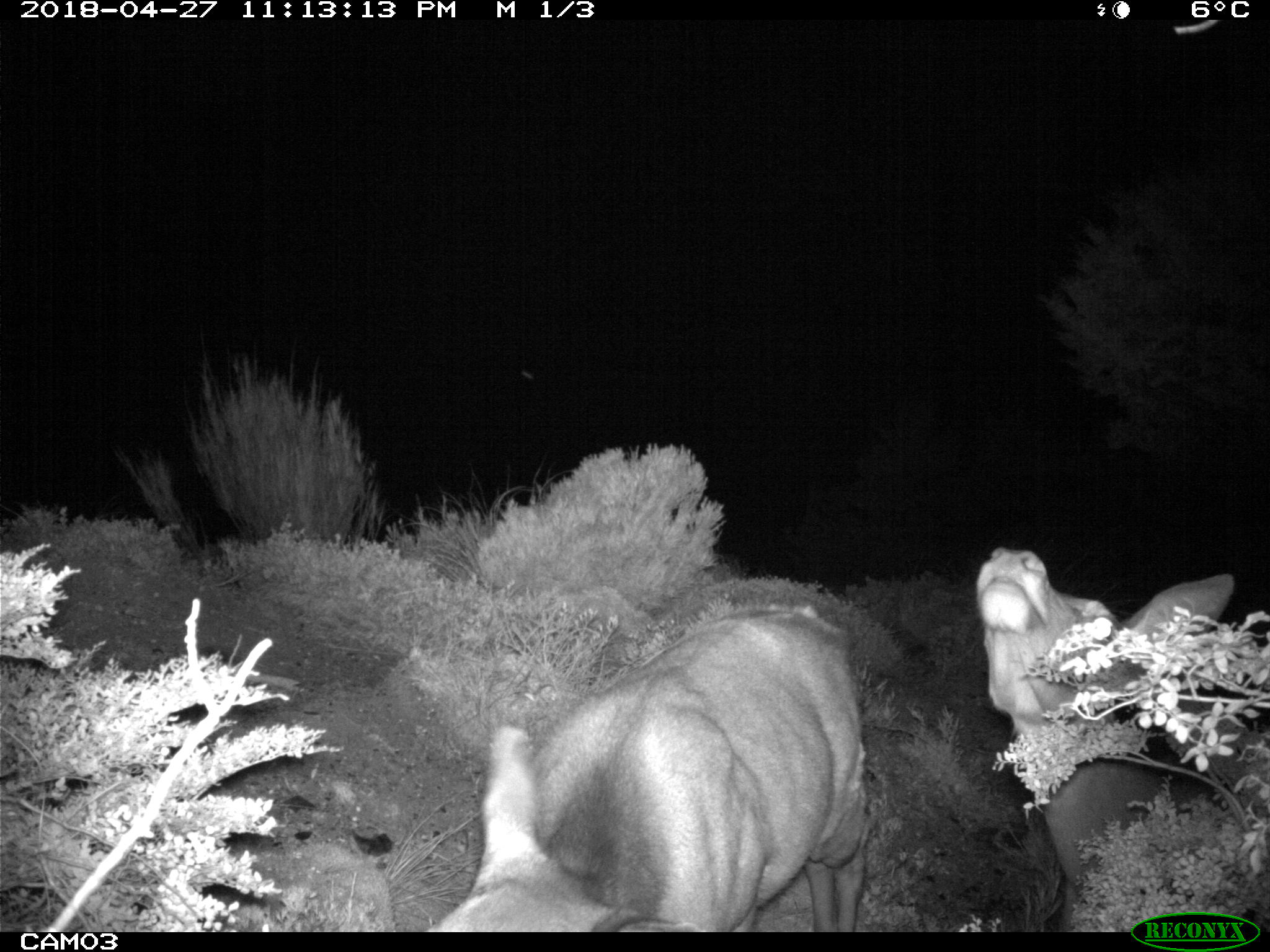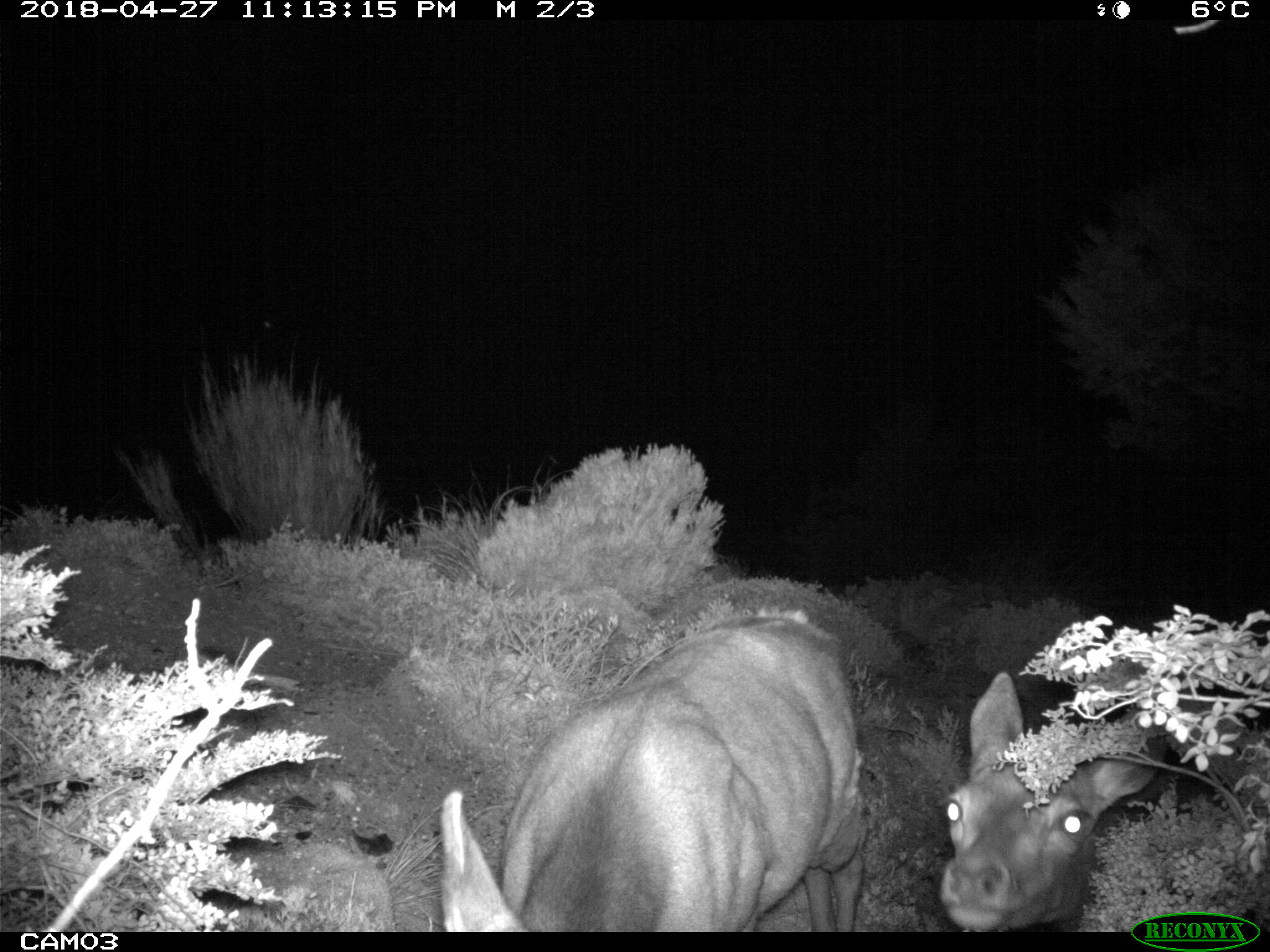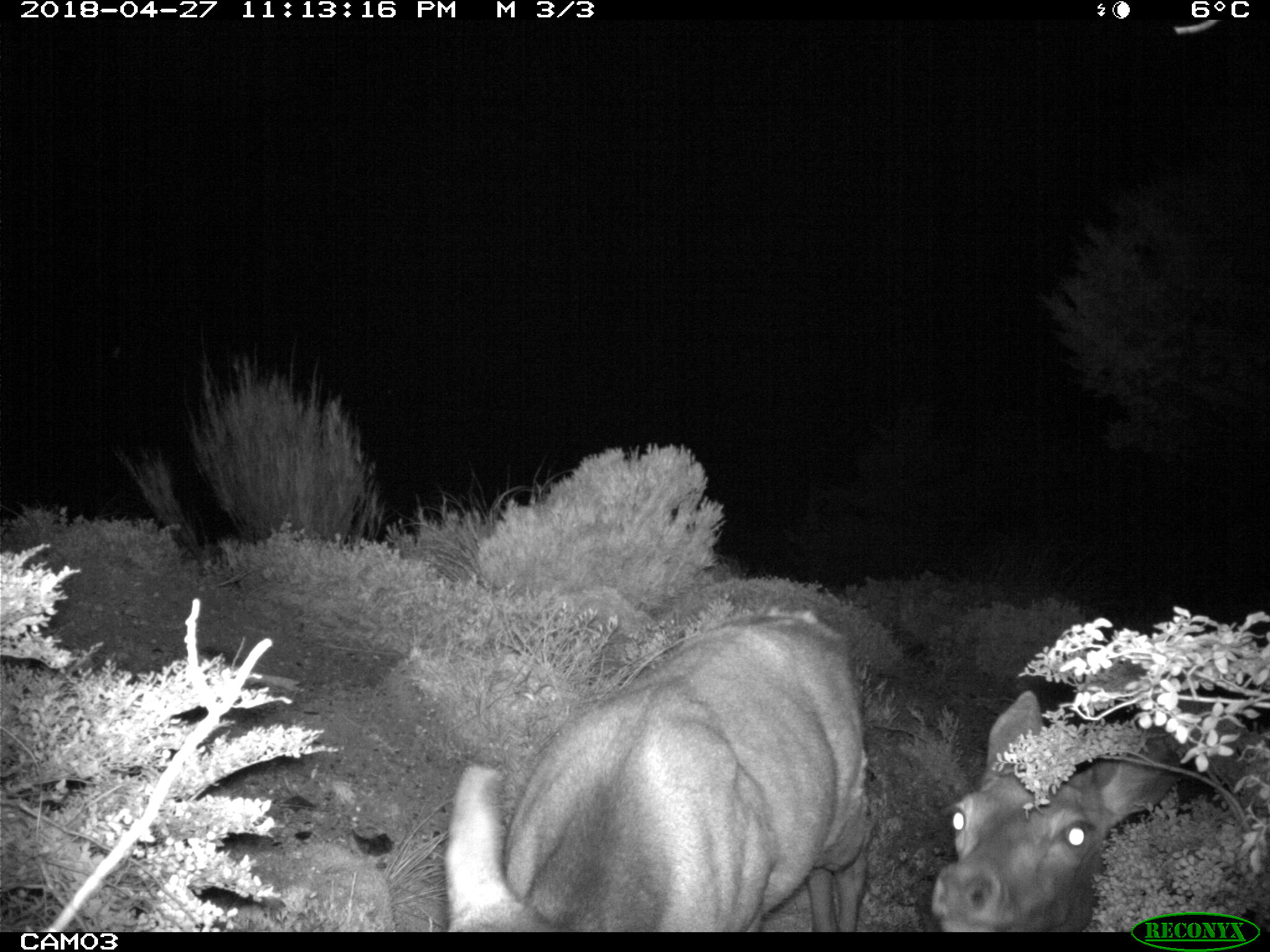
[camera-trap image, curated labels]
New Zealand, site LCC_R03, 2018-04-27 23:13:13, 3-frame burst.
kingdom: Animalia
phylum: Chordata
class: Mammalia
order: Artiodactyla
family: Cervidae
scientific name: Cervidae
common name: deer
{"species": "deer (Cervidae)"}